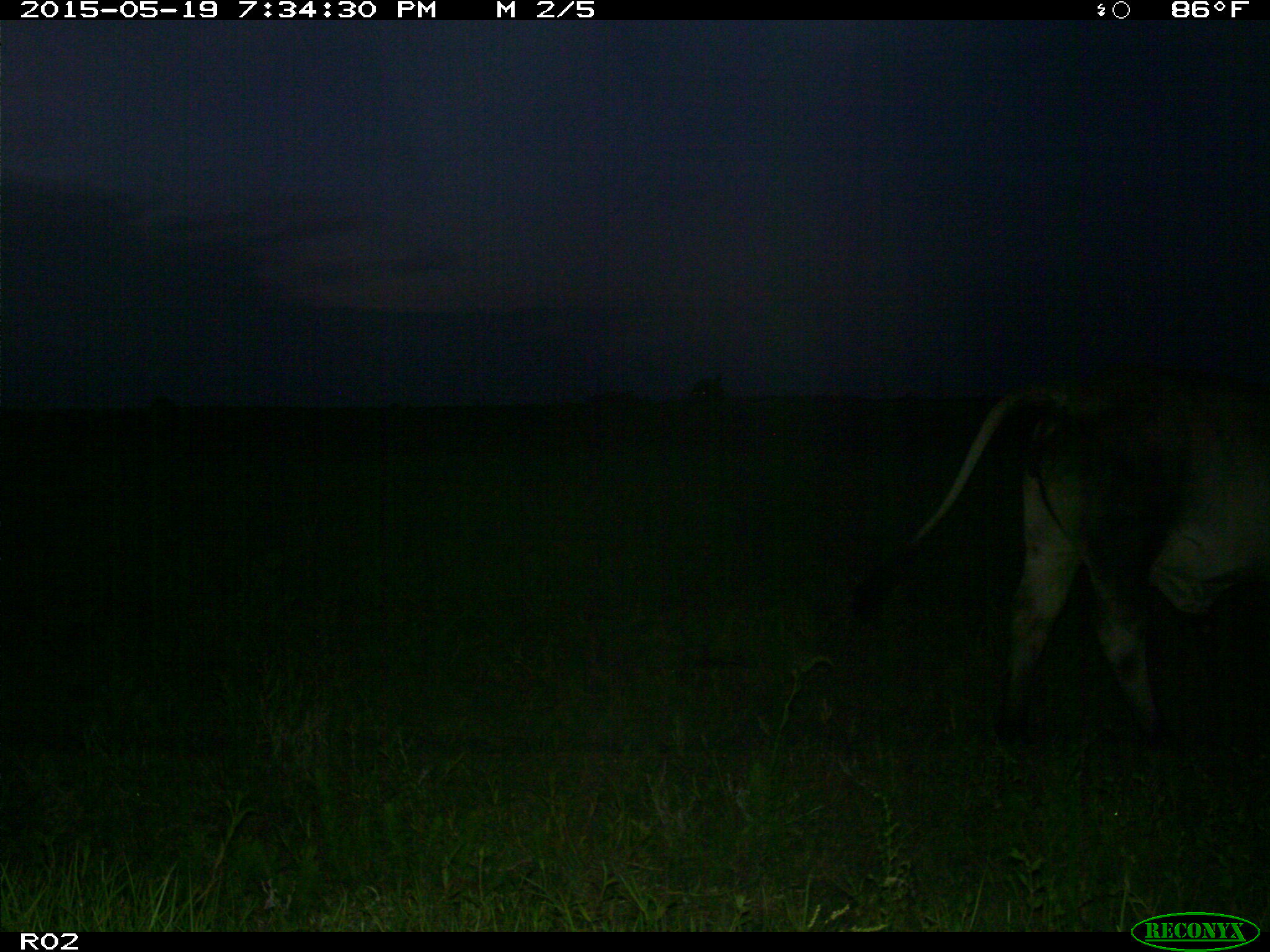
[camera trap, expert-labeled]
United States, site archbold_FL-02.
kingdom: Animalia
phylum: Chordata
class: Mammalia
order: Artiodactyla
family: Bovidae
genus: Bos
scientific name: Bos taurus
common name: domestic cow